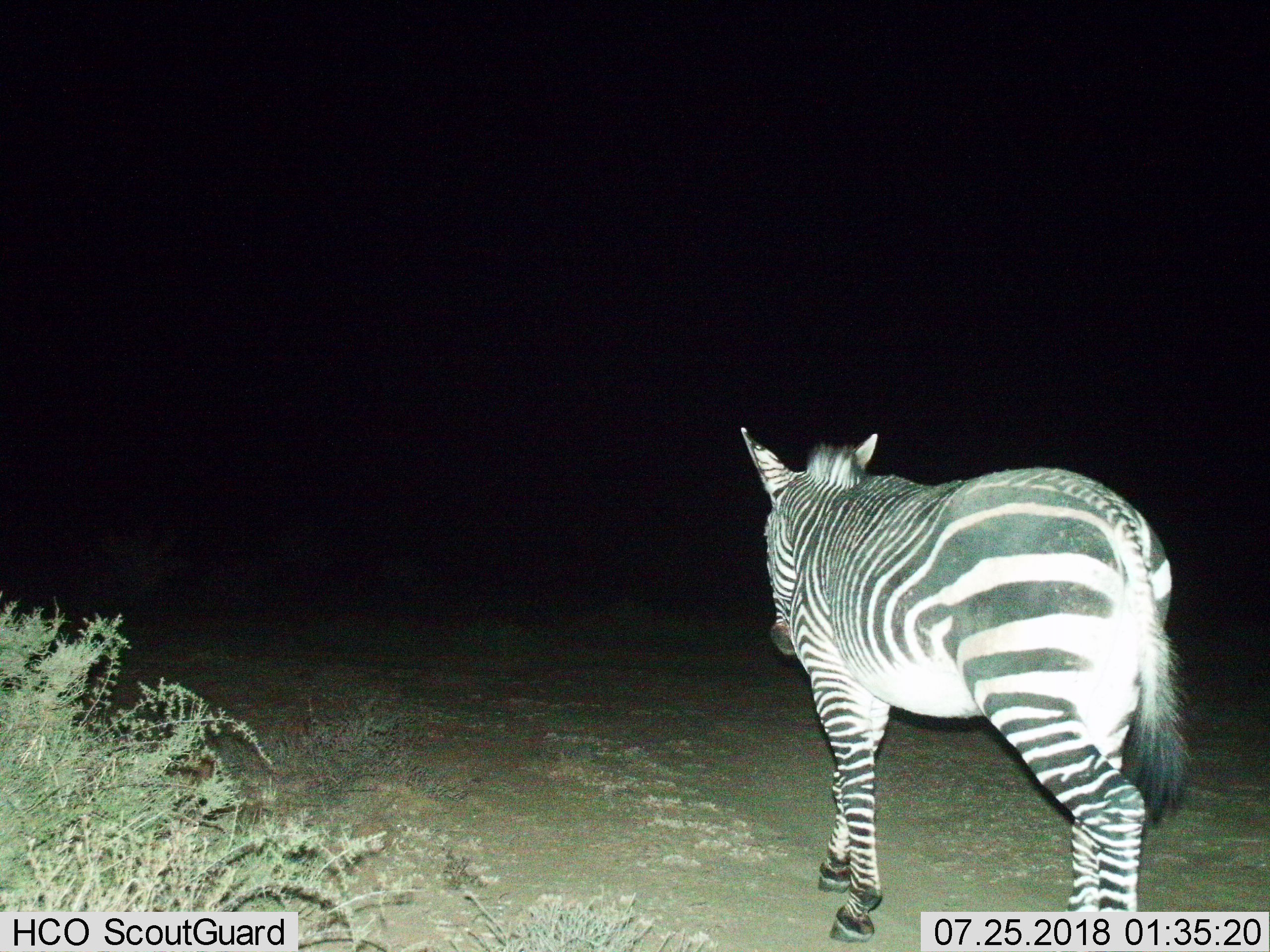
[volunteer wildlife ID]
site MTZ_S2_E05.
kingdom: Animalia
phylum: Chordata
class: Mammalia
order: Perissodactyla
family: Equidae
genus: Equus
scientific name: Equus zebra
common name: mountain zebra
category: zebramountain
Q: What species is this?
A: Zebramountain (mountain zebra) (Equus zebra).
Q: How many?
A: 1.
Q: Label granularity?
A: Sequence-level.